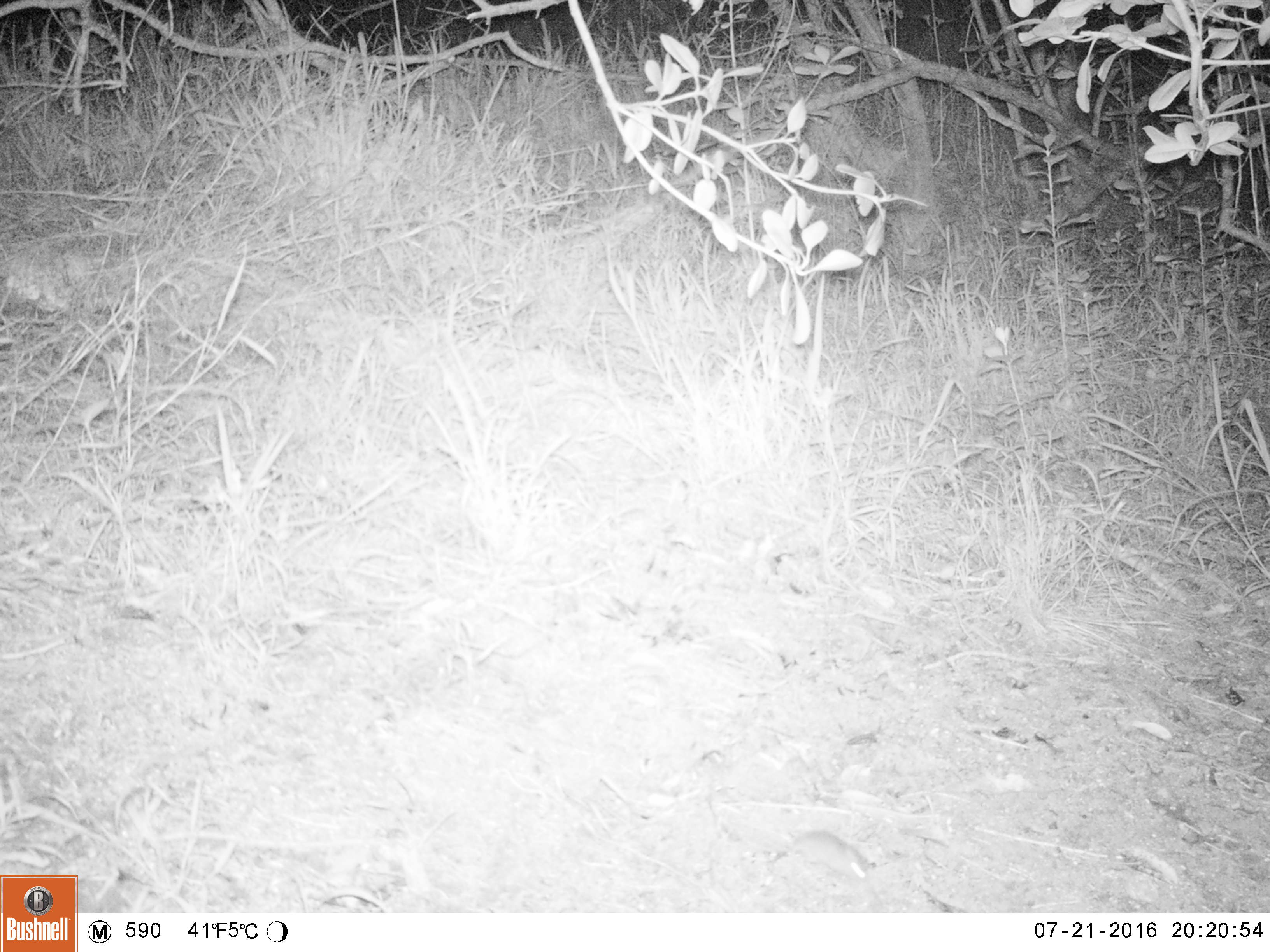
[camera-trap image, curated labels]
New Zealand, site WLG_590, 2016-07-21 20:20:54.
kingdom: Animalia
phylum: Chordata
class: Mammalia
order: Rodentia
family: Muridae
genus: Mus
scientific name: Mus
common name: mouse